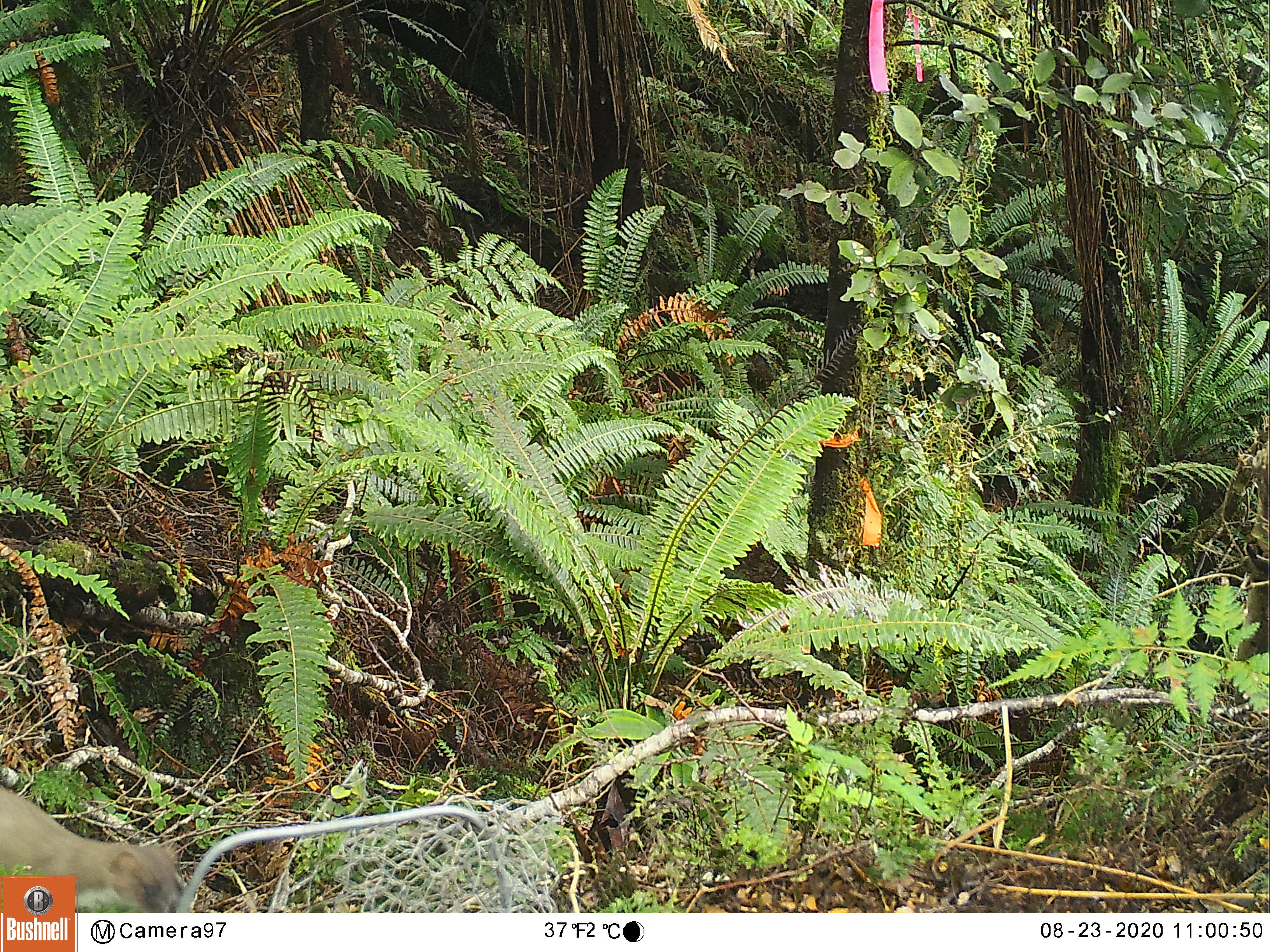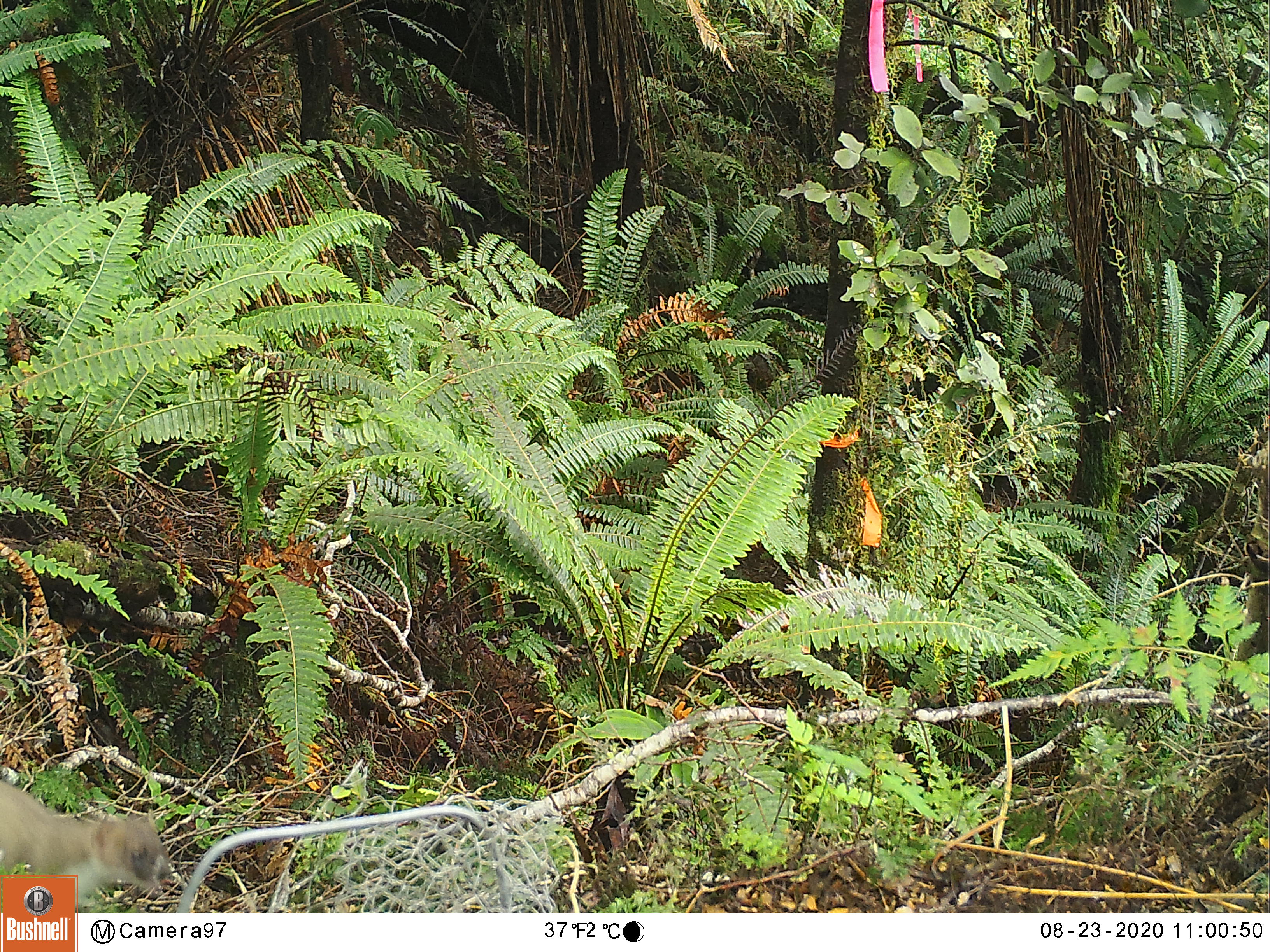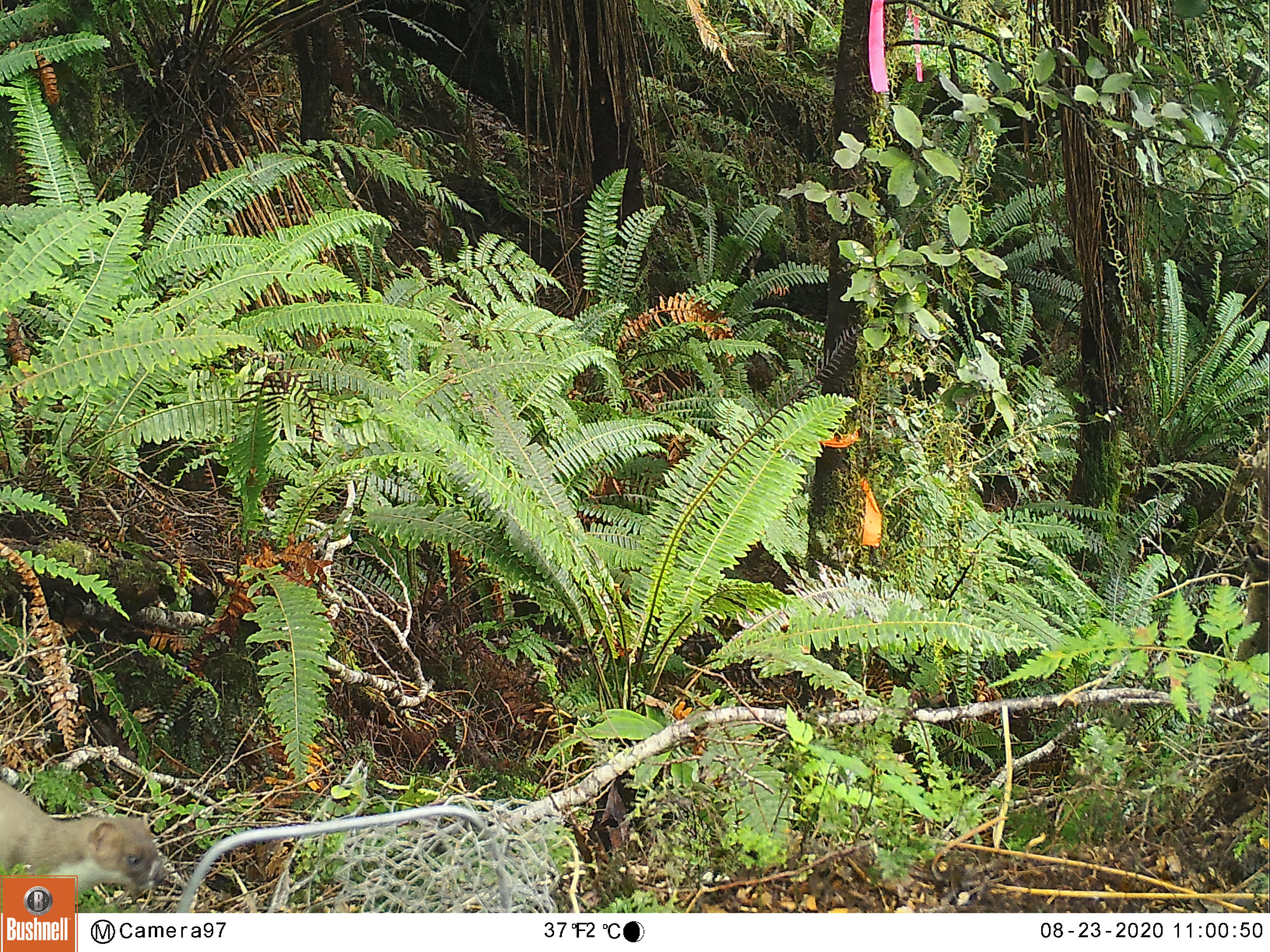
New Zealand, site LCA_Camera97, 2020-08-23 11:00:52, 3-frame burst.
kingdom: Animalia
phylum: Chordata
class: Mammalia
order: Carnivora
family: Mustelidae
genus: Mustela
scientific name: Mustela erminea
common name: stoat